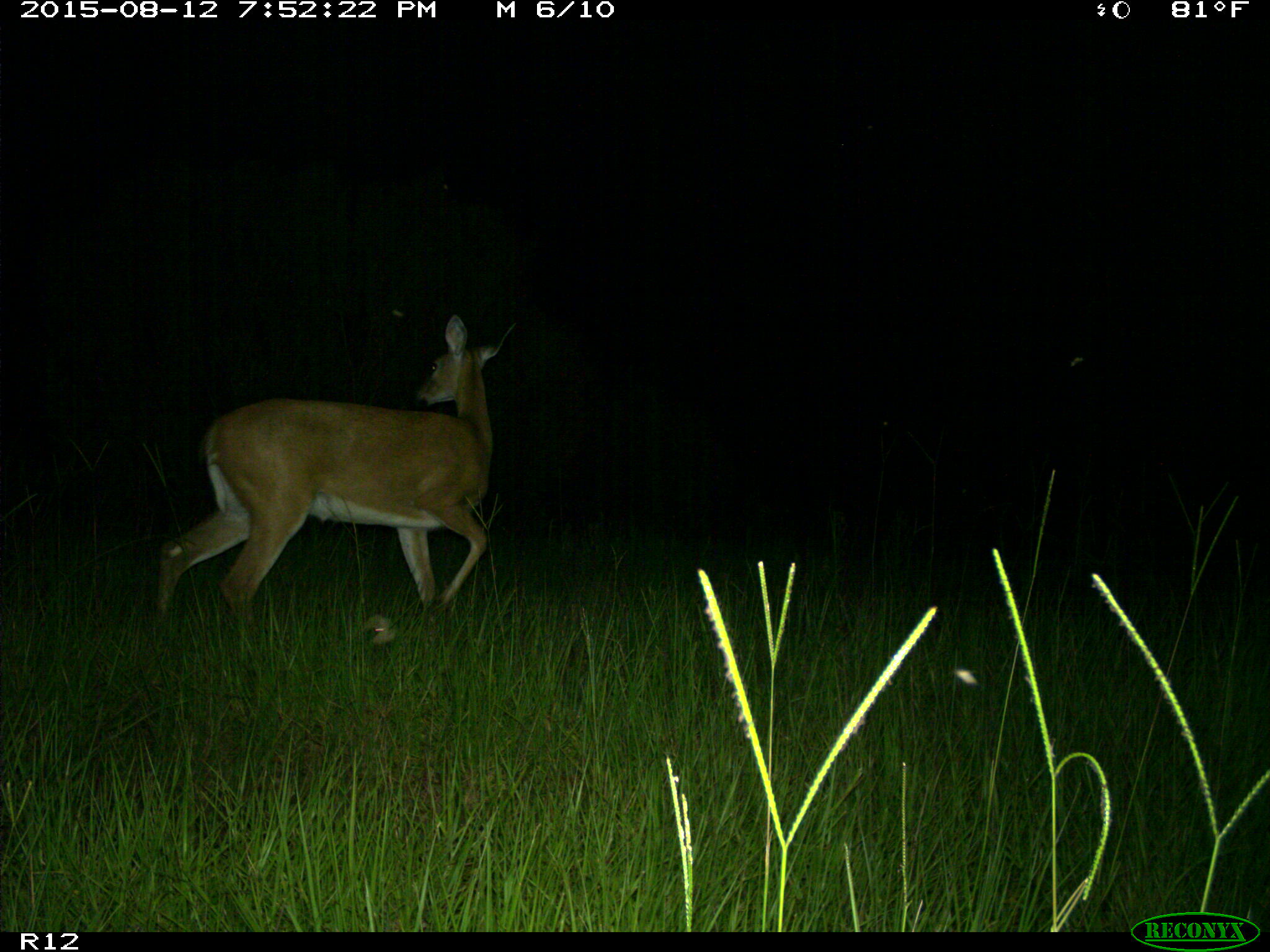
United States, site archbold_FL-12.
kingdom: Animalia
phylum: Chordata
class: Mammalia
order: Artiodactyla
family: Cervidae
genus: Odocoileus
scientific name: Odocoileus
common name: deer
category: unidentified deer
Unidentified deer (deer) (Odocoileus).